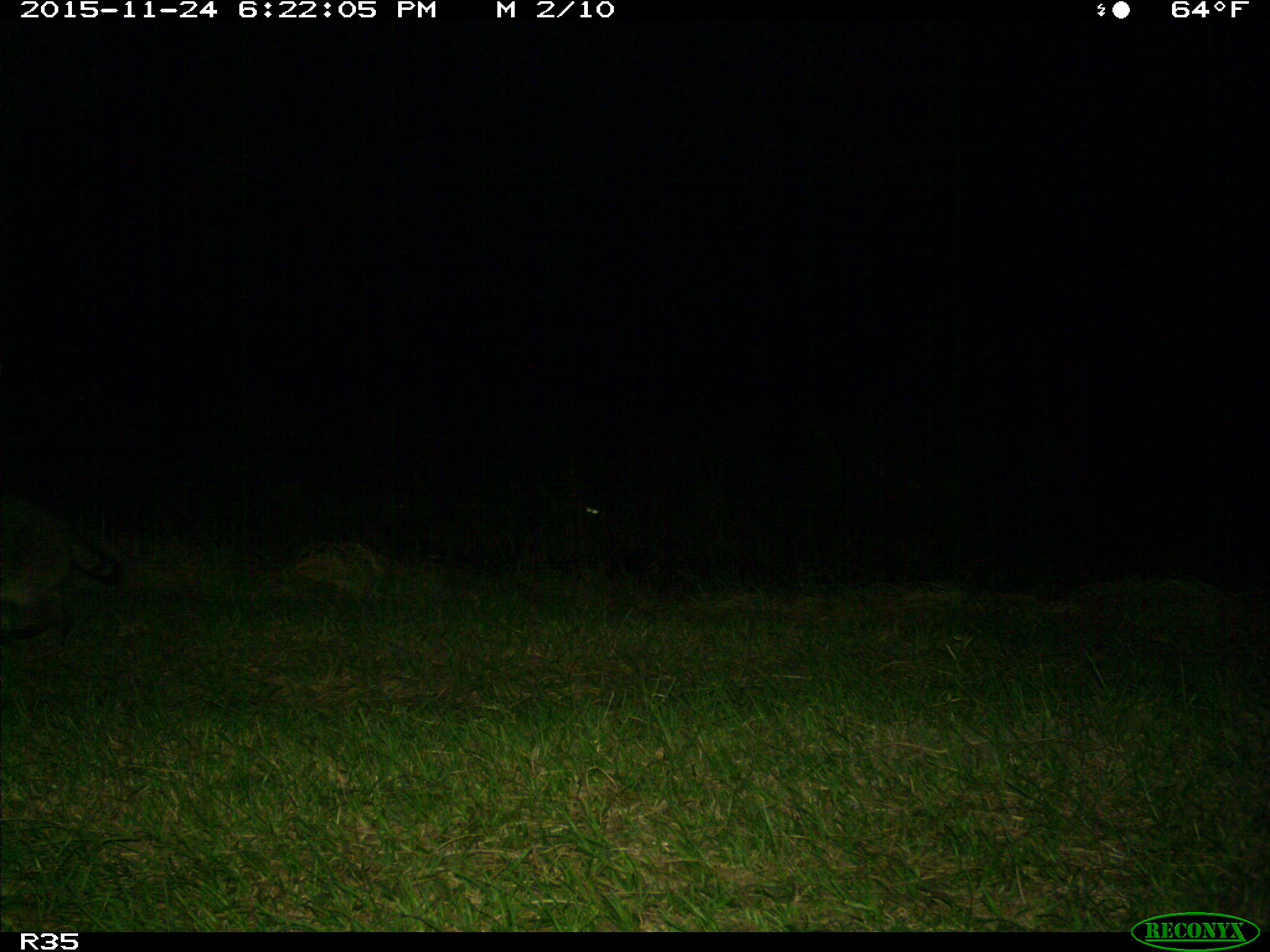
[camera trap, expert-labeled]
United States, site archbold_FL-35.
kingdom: Animalia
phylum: Chordata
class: Mammalia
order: Carnivora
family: Procyonidae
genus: Procyon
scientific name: Procyon lotor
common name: common raccoon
Procyon lotor (common raccoon).